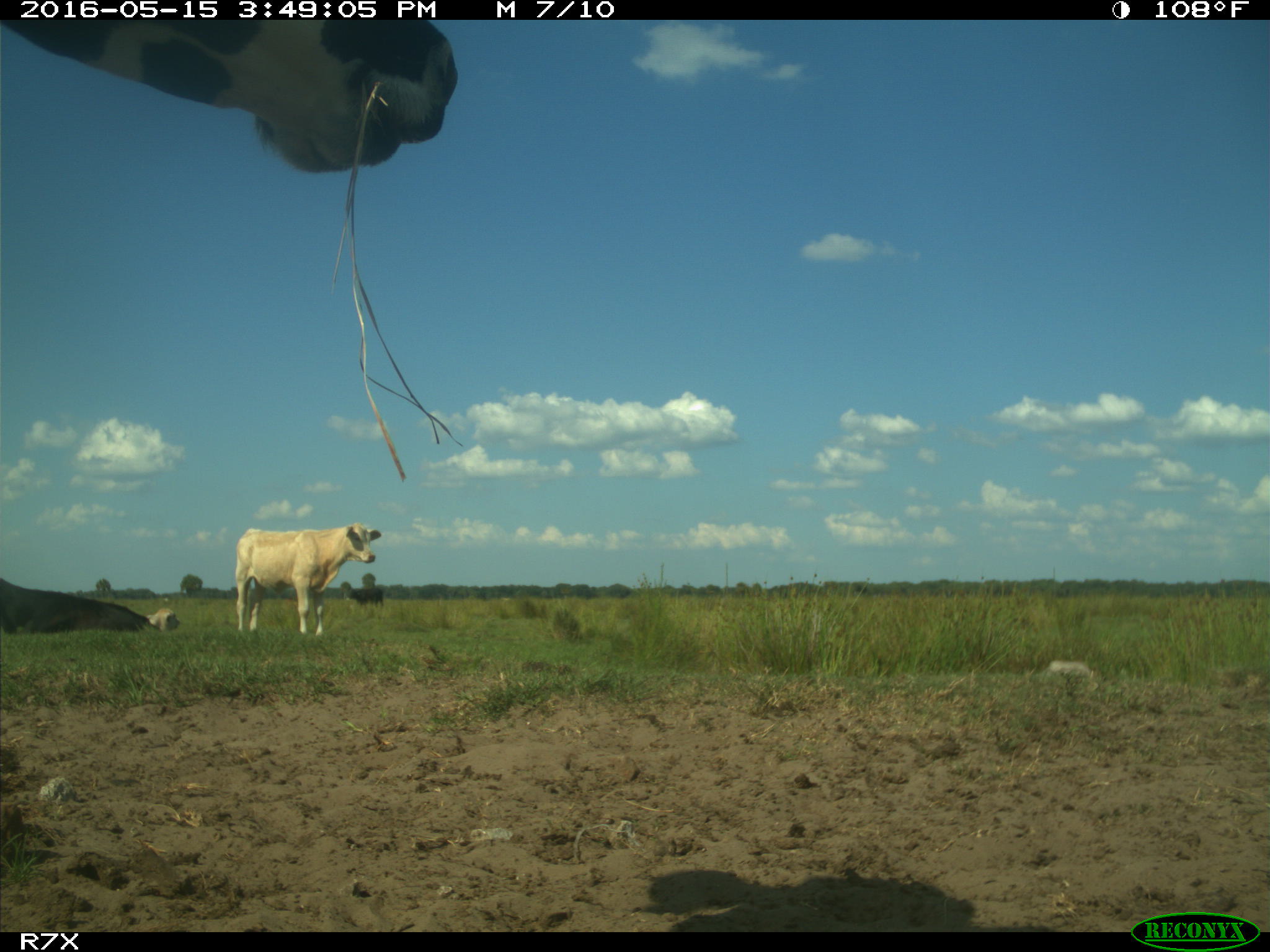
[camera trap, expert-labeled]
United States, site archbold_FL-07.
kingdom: Animalia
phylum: Chordata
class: Mammalia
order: Artiodactyla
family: Bovidae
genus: Bos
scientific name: Bos taurus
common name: domestic cow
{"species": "Bos taurus (domestic cow)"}